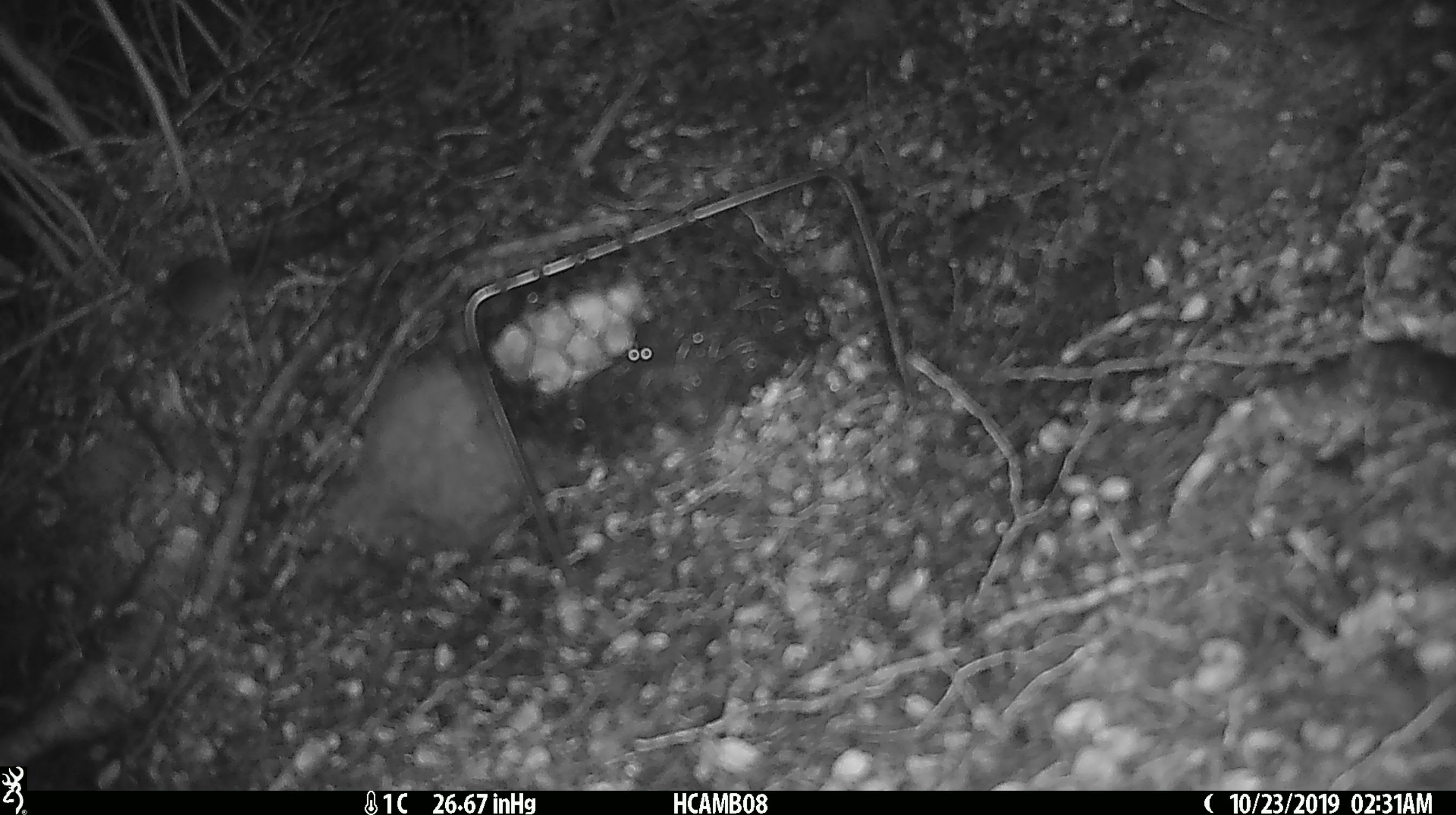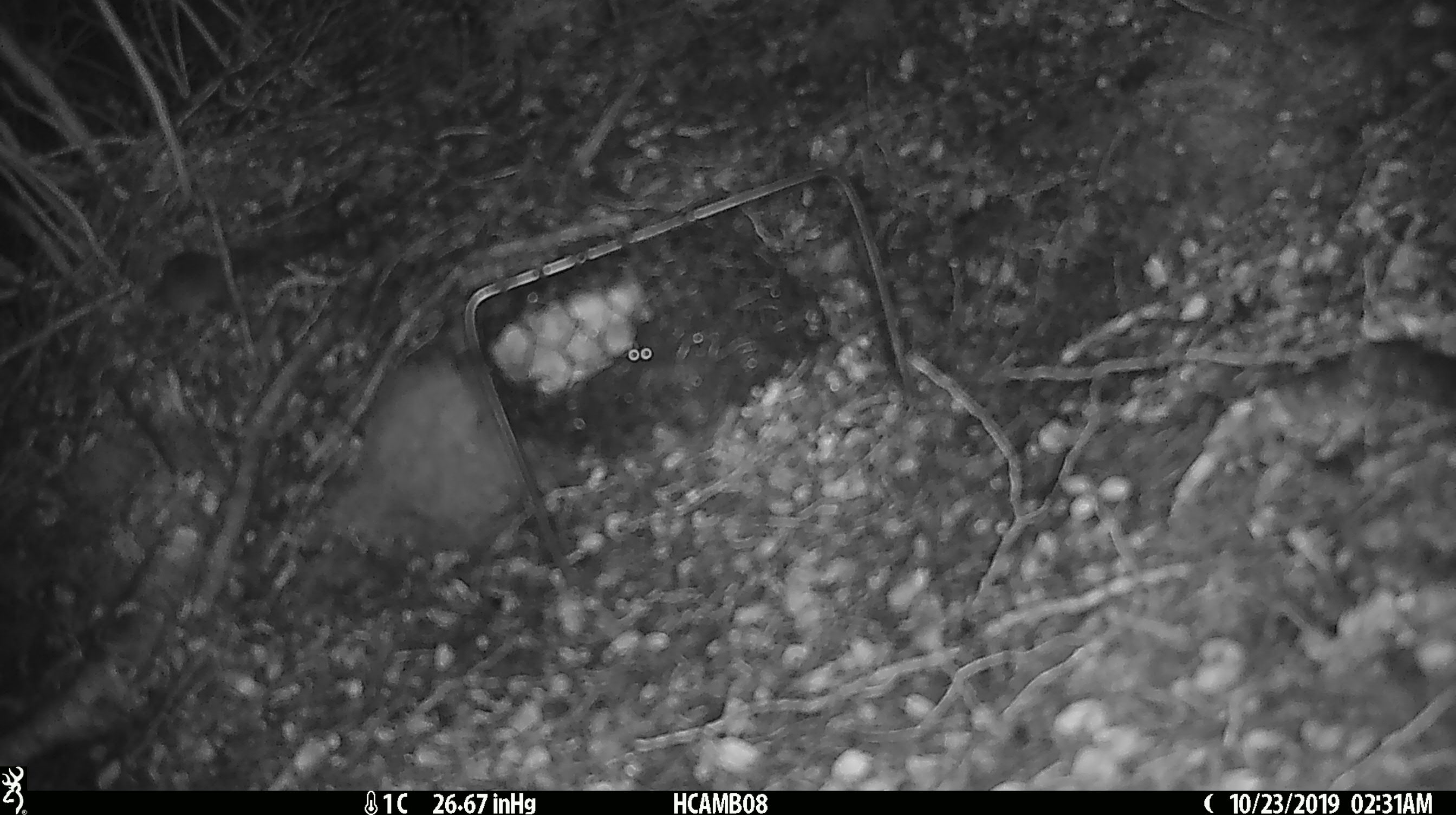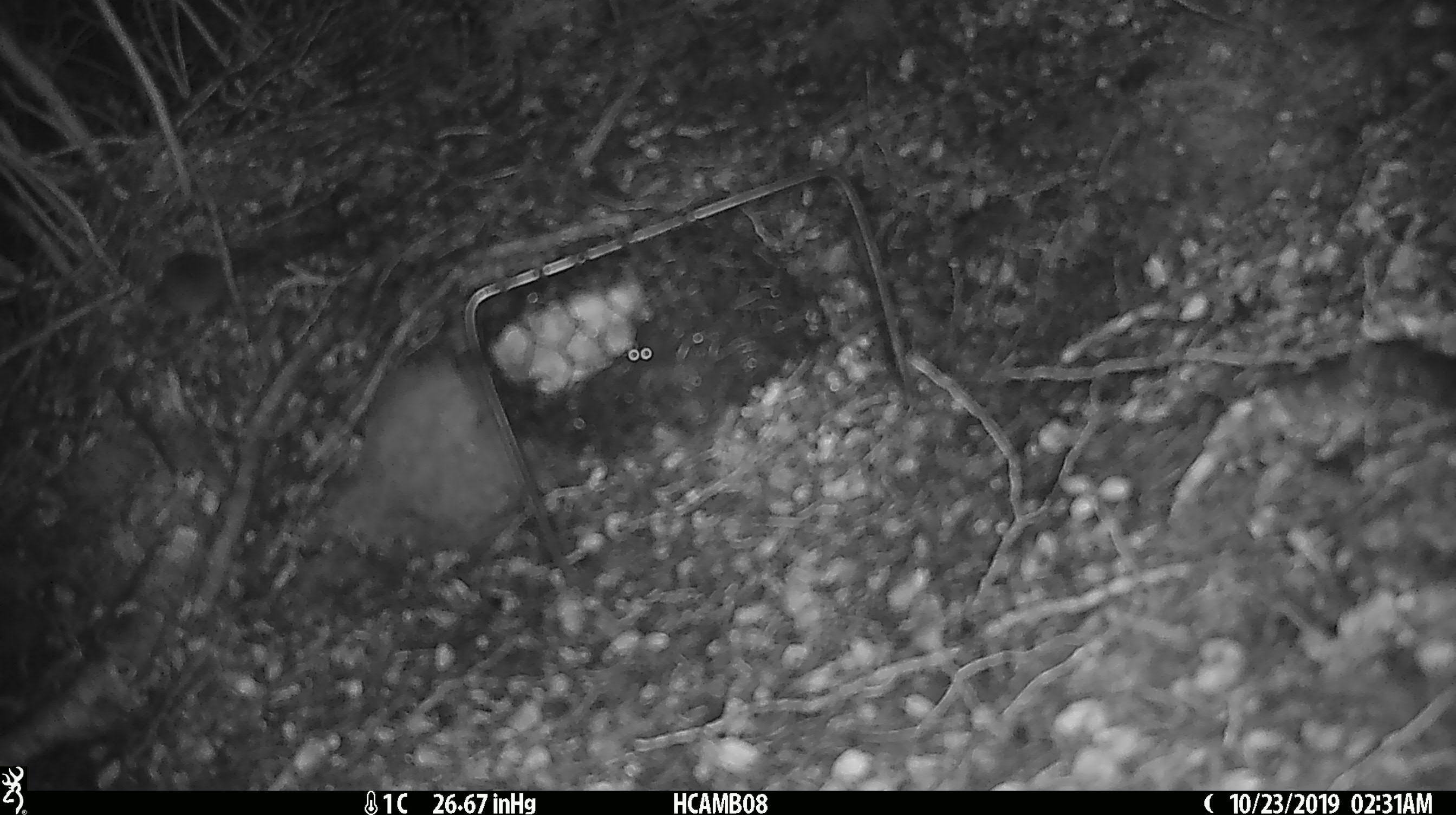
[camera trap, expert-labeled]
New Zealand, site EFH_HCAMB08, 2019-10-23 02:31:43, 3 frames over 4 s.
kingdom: Animalia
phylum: Chordata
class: Mammalia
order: Rodentia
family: Muridae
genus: Mus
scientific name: Mus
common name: mouse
Mouse (Mus).